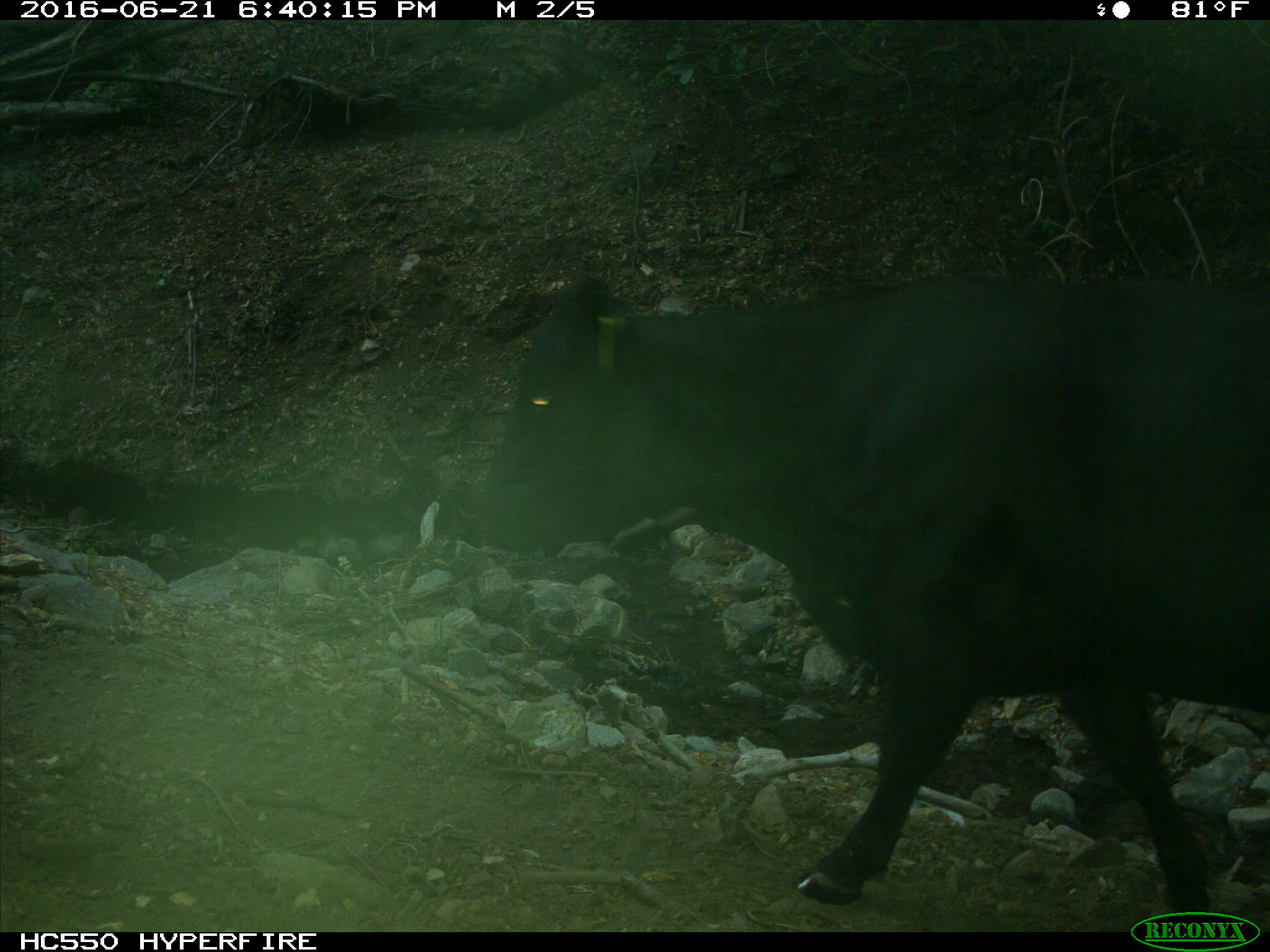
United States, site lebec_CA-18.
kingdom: Animalia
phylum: Chordata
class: Mammalia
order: Artiodactyla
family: Bovidae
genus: Bos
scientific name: Bos taurus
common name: domestic cow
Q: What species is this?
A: Bos taurus (domestic cow).